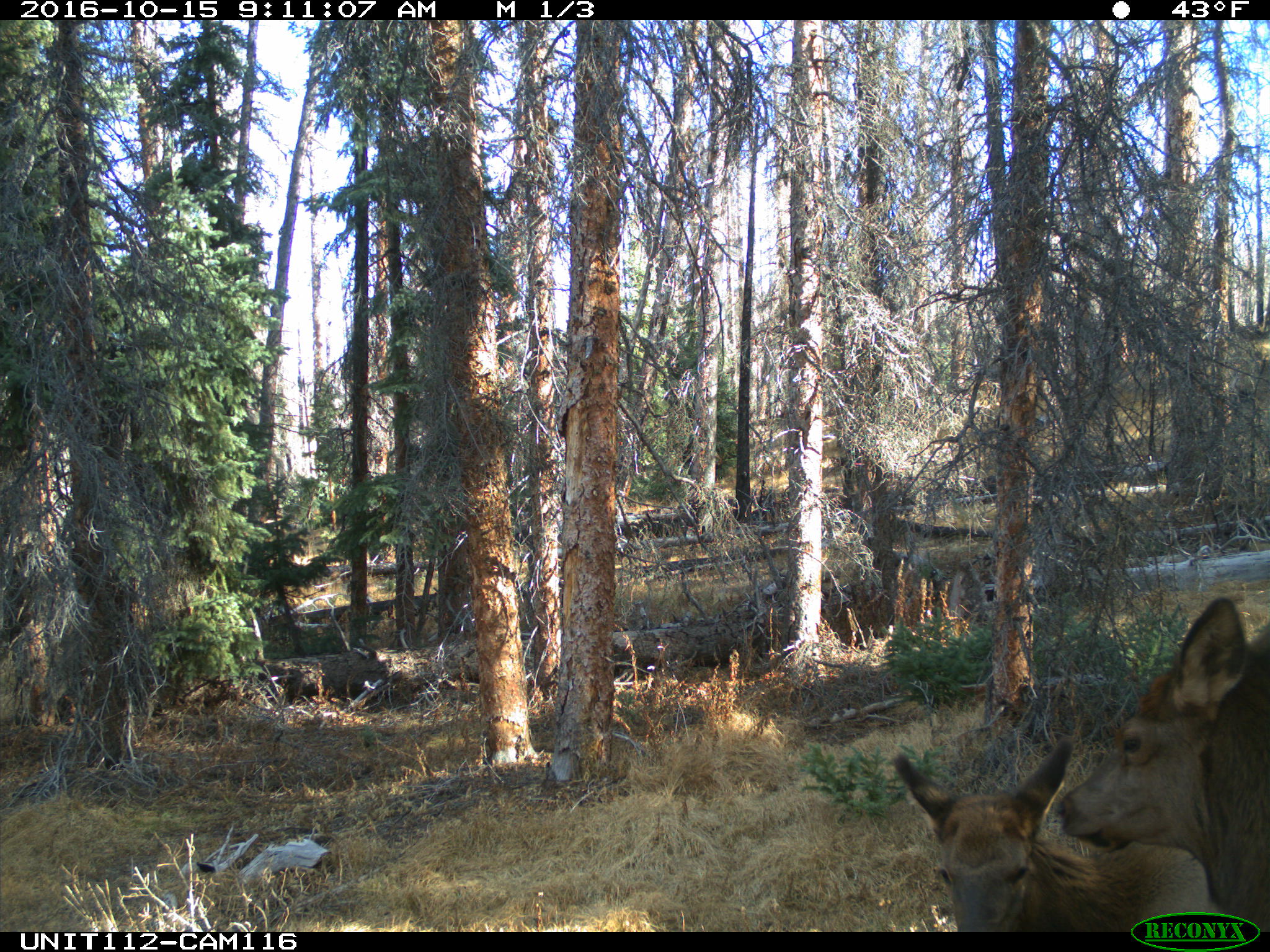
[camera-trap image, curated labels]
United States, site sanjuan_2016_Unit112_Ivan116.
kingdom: Animalia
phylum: Chordata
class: Mammalia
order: Artiodactyla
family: Cervidae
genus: Cervus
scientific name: Cervus elaphus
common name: red deer